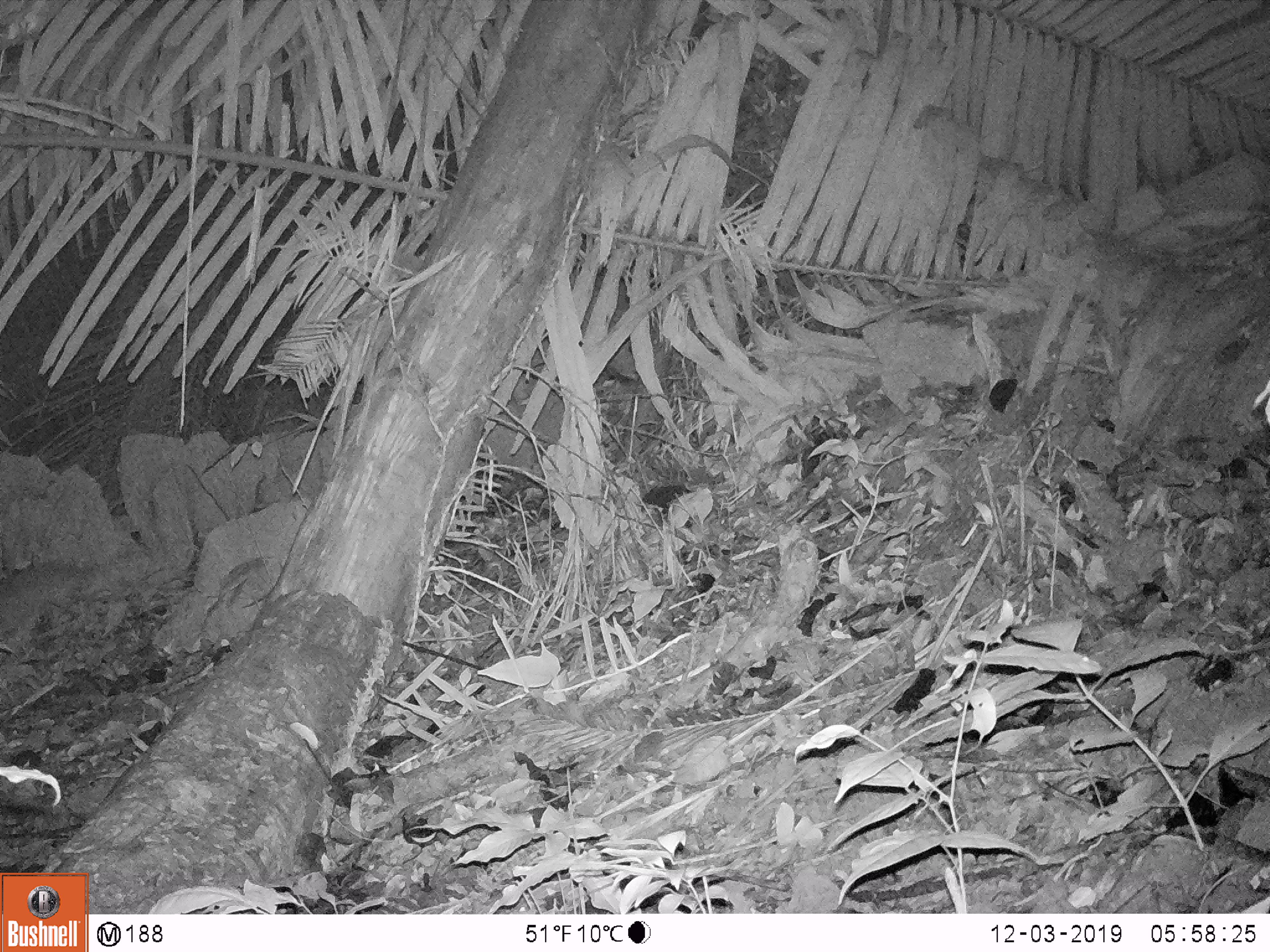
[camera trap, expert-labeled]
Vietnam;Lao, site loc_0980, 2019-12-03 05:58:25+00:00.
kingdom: Animalia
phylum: Chordata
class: Mammalia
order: Rodentia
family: Hystricidae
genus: Atherurus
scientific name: Atherurus macrourus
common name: asiatic brush-tailed porcupine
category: asiatic brush tailed porcupine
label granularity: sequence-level